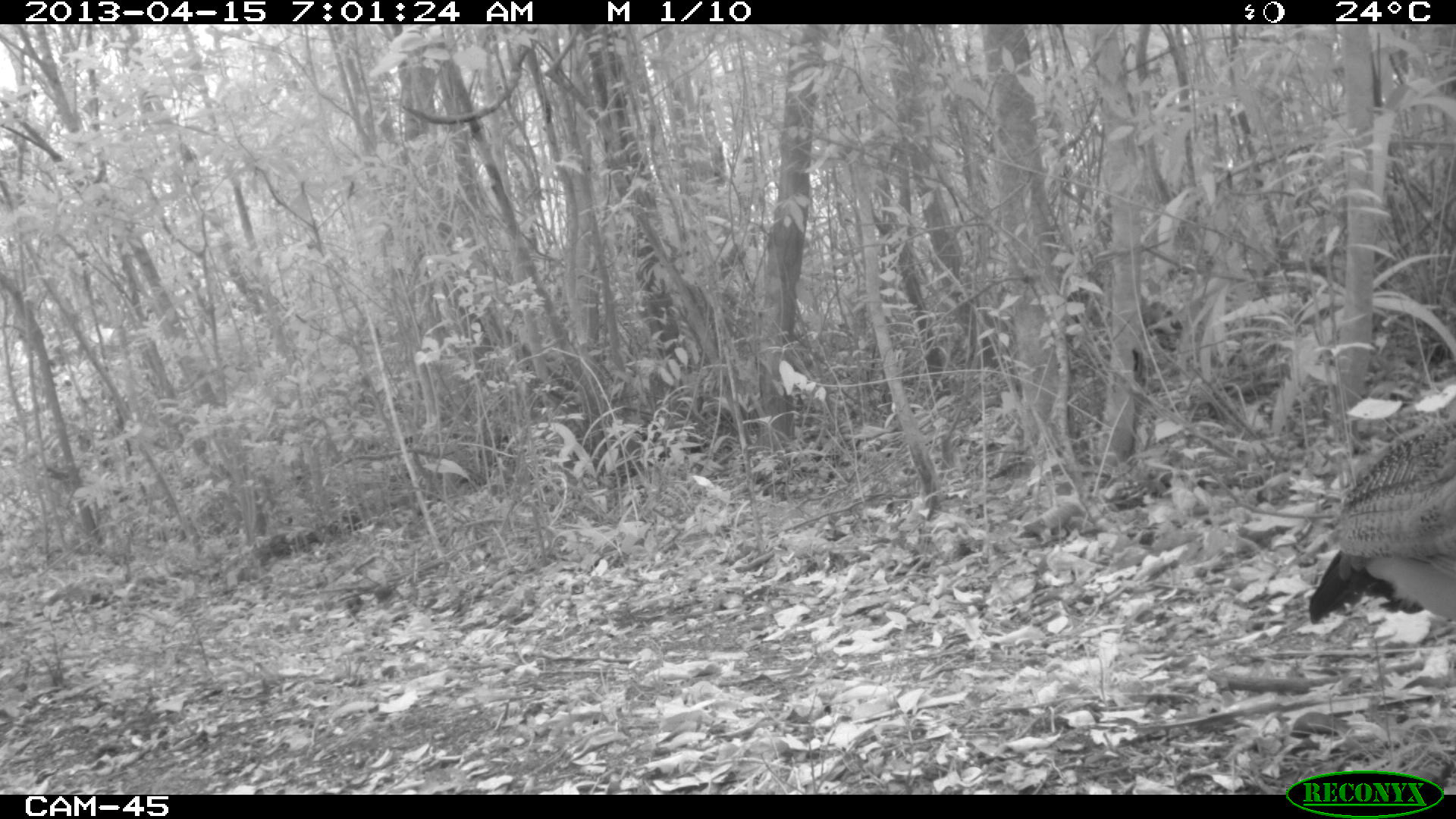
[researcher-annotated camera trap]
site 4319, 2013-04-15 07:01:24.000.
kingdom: Animalia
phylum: Chordata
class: Aves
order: Galliformes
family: Cracidae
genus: Crax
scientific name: Crax rubra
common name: great curassow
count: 1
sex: female